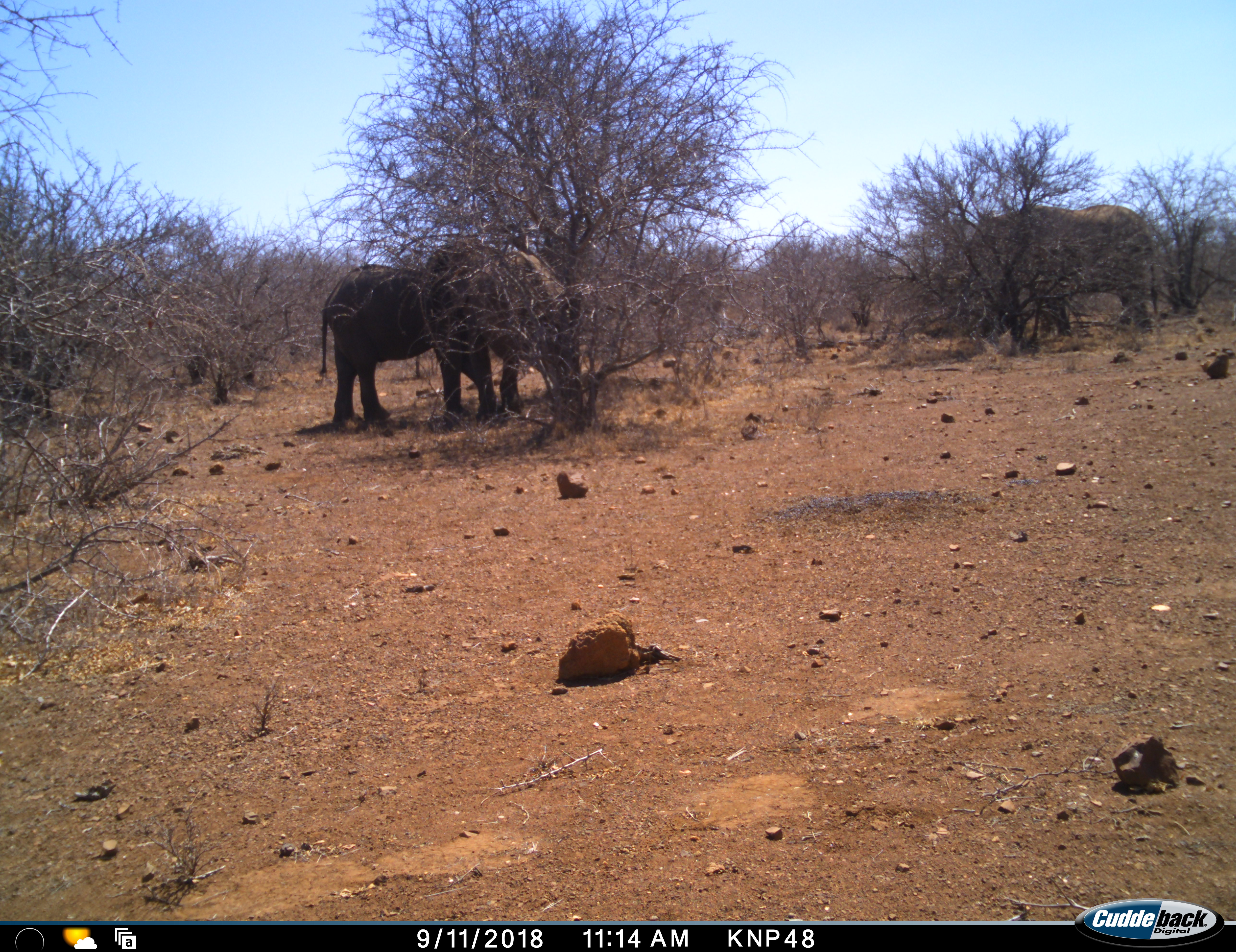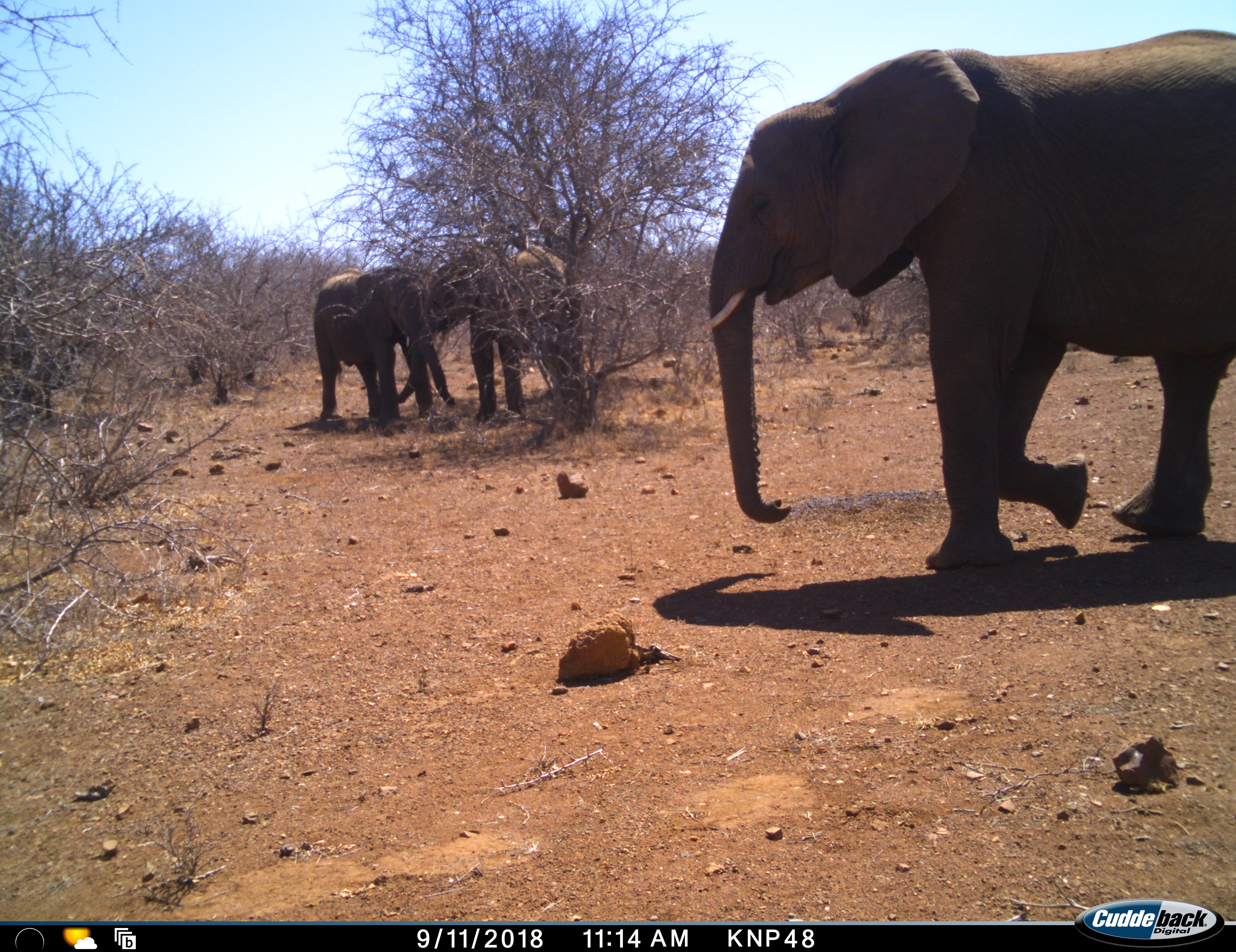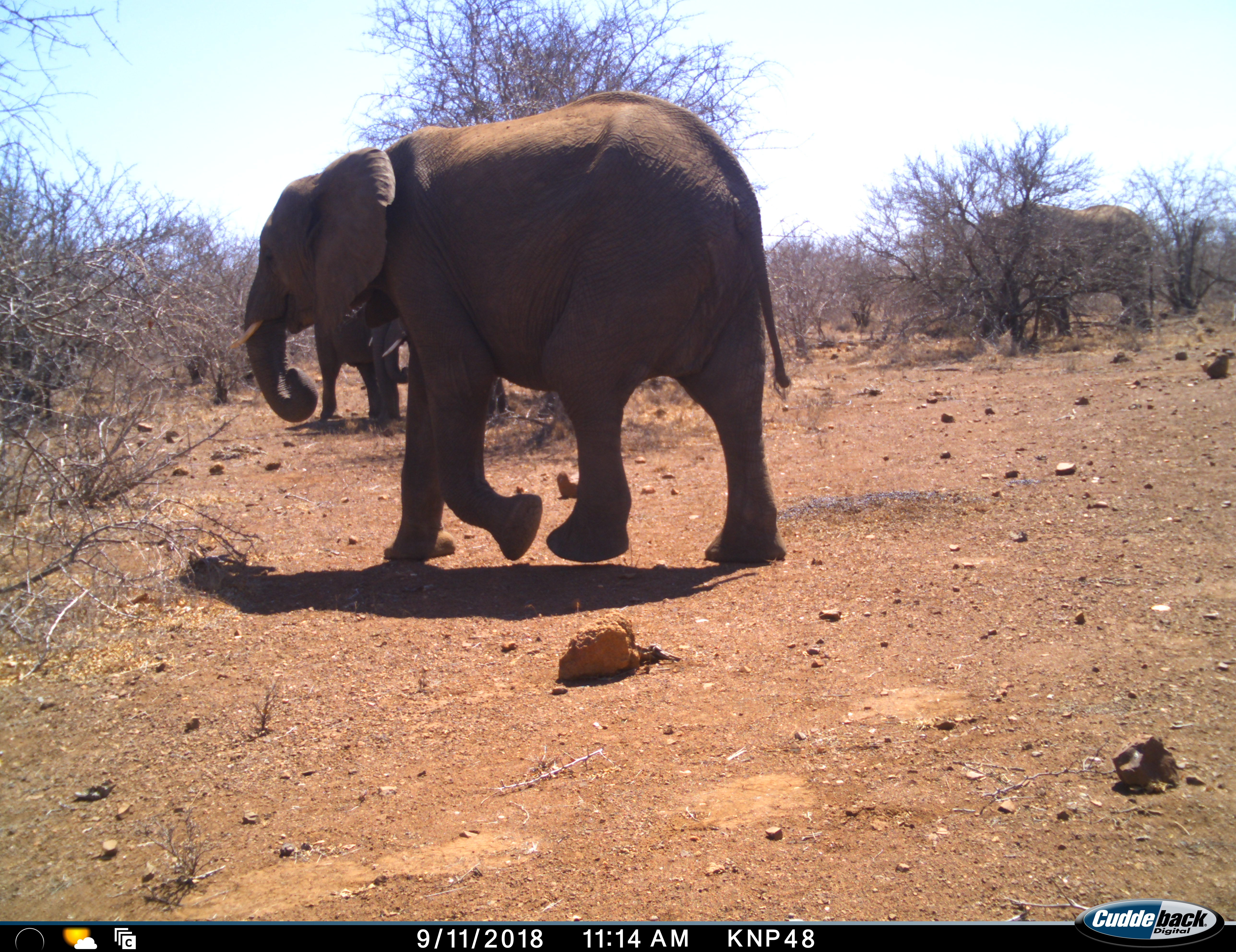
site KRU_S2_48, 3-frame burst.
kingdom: Animalia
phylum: Chordata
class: Mammalia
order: Proboscidea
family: Elephantidae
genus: Loxodonta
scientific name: Loxodonta africana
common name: african bush elephant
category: elephant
Elephant (african bush elephant) (Loxodonta africana), count 3. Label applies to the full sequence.